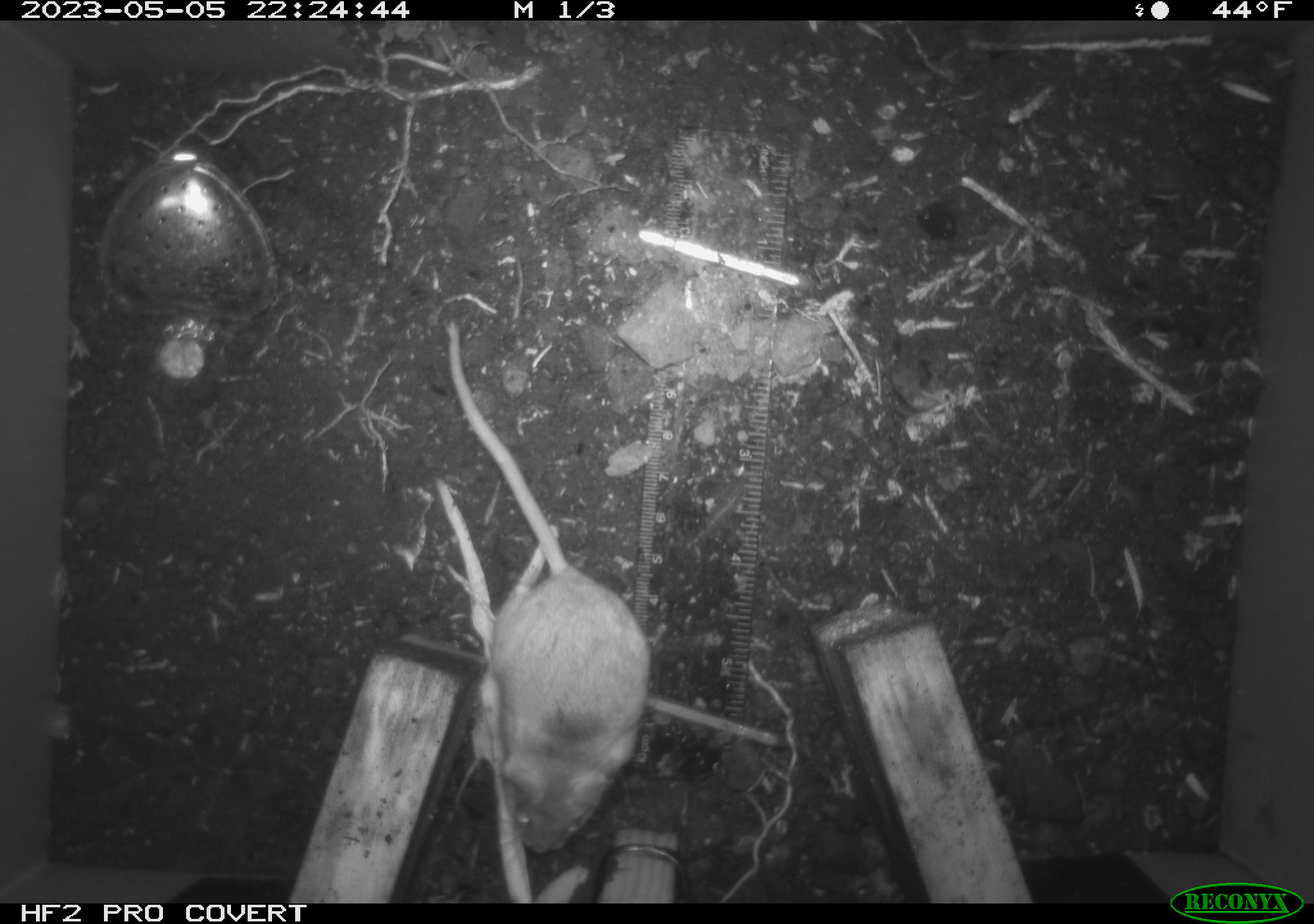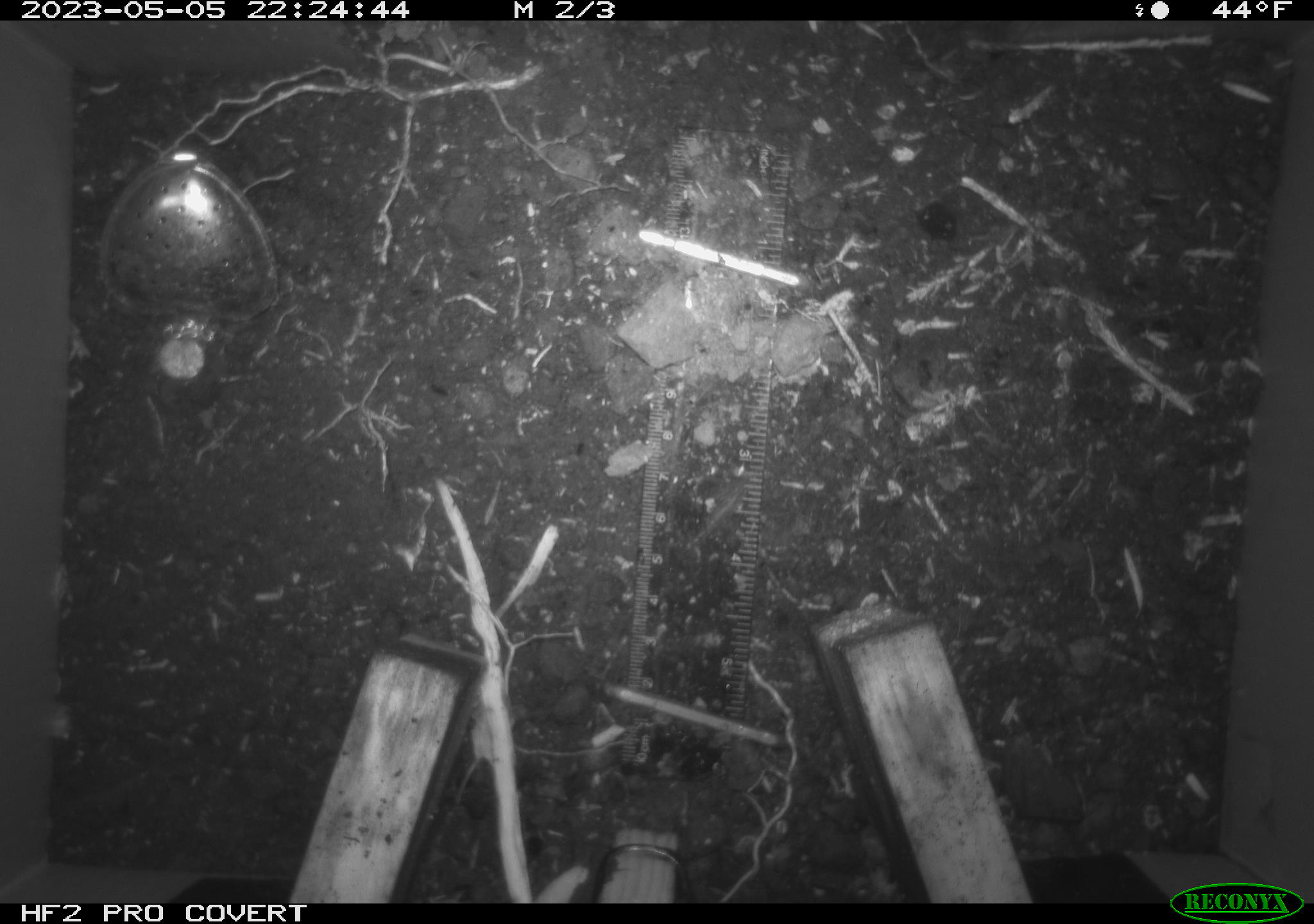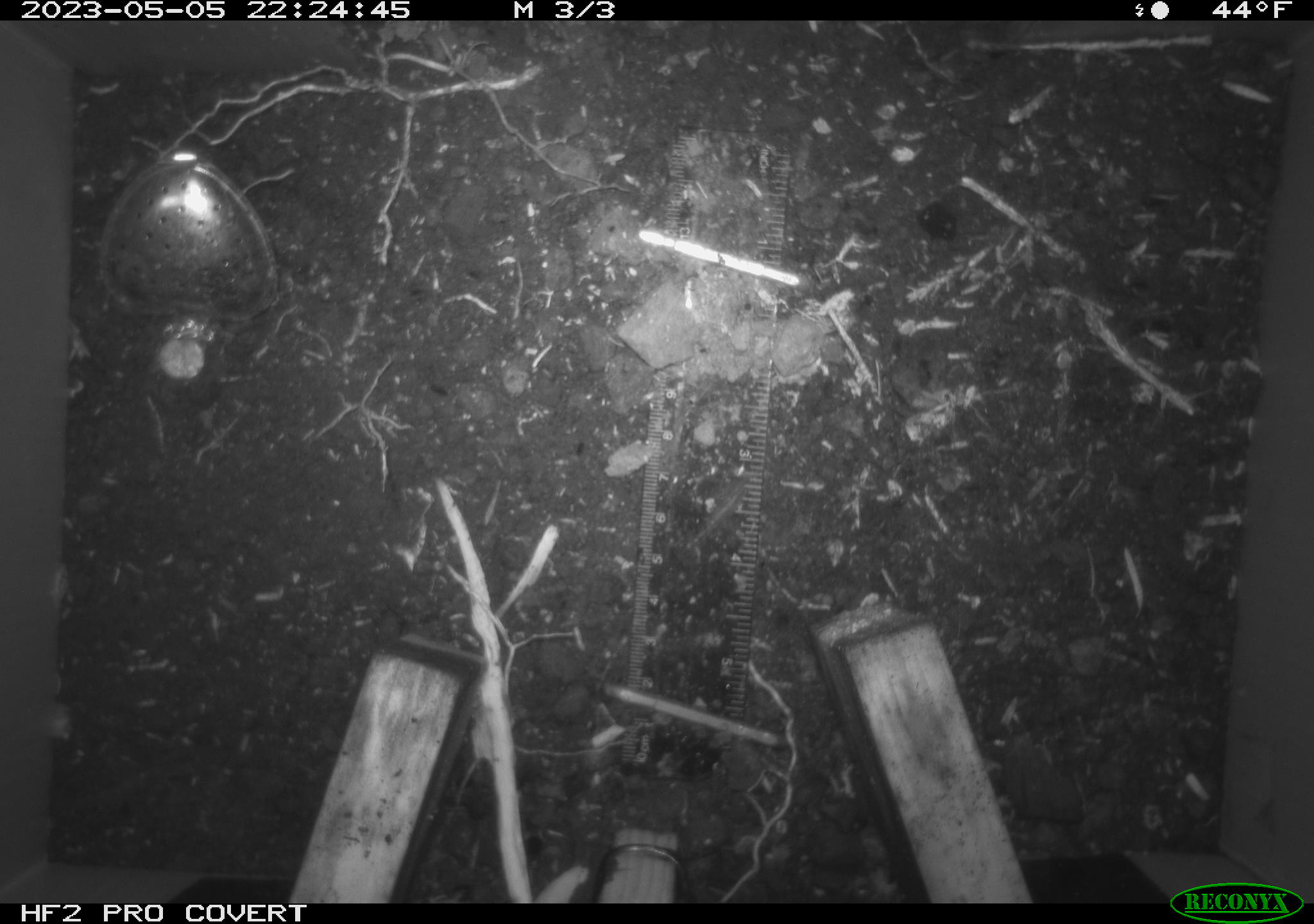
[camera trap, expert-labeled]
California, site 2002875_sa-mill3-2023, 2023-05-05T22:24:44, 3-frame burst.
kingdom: Animalia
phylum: Chordata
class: Mammalia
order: Rodentia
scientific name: Rodentia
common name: mouse species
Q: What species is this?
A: Mouse species (Rodentia).